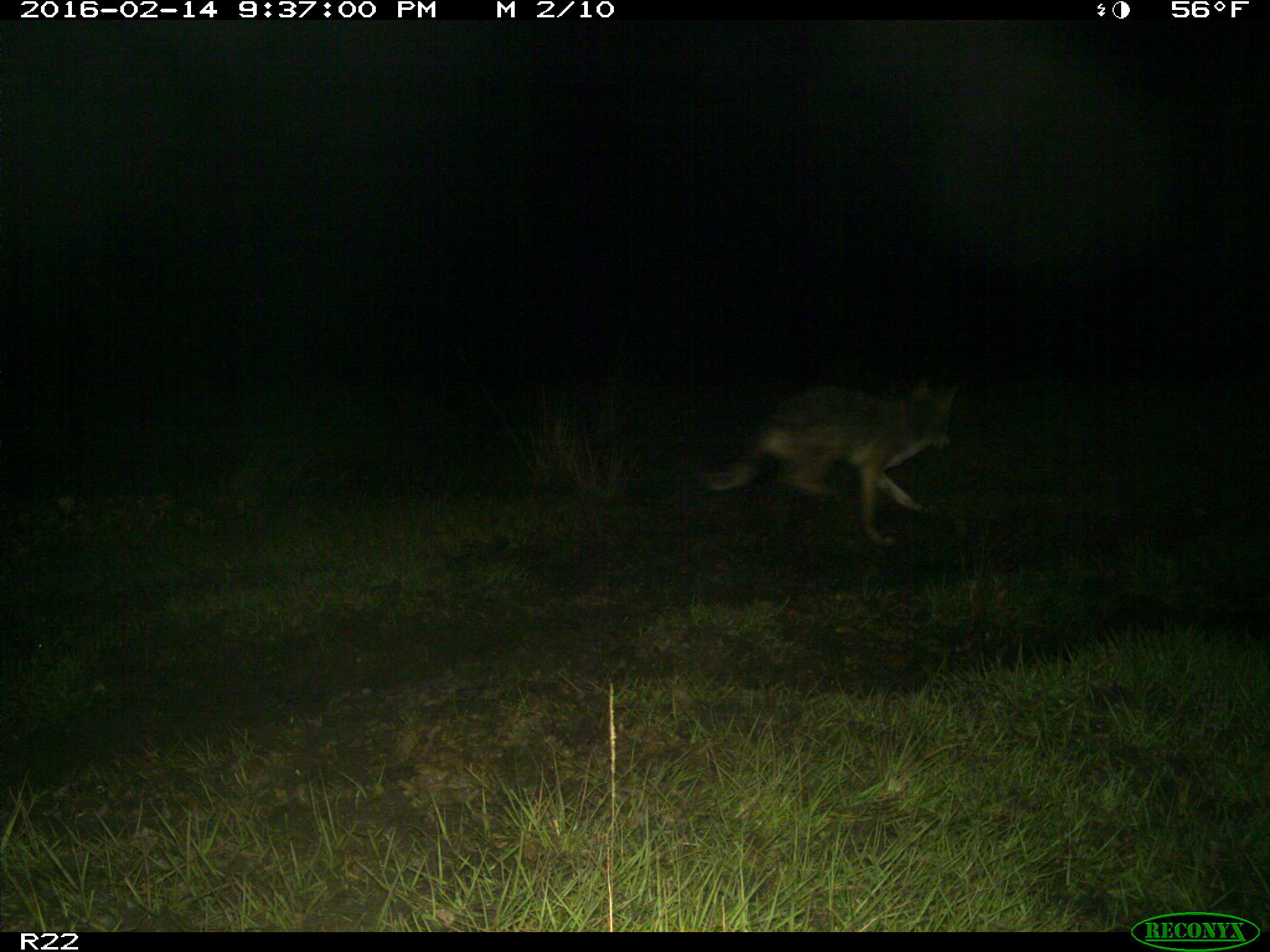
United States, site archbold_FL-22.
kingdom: Animalia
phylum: Chordata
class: Mammalia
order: Carnivora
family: Canidae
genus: Canis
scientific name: Canis latrans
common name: coyote